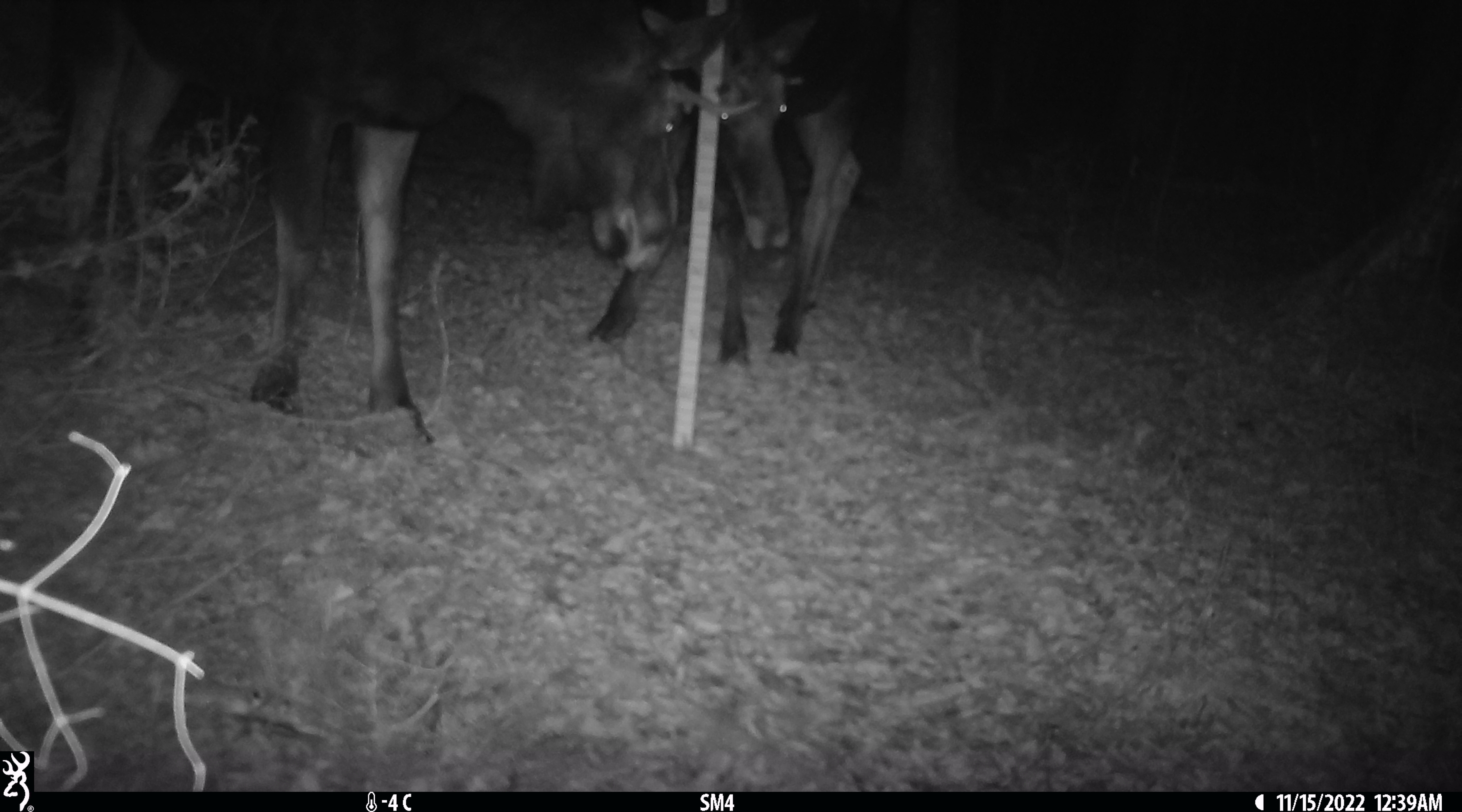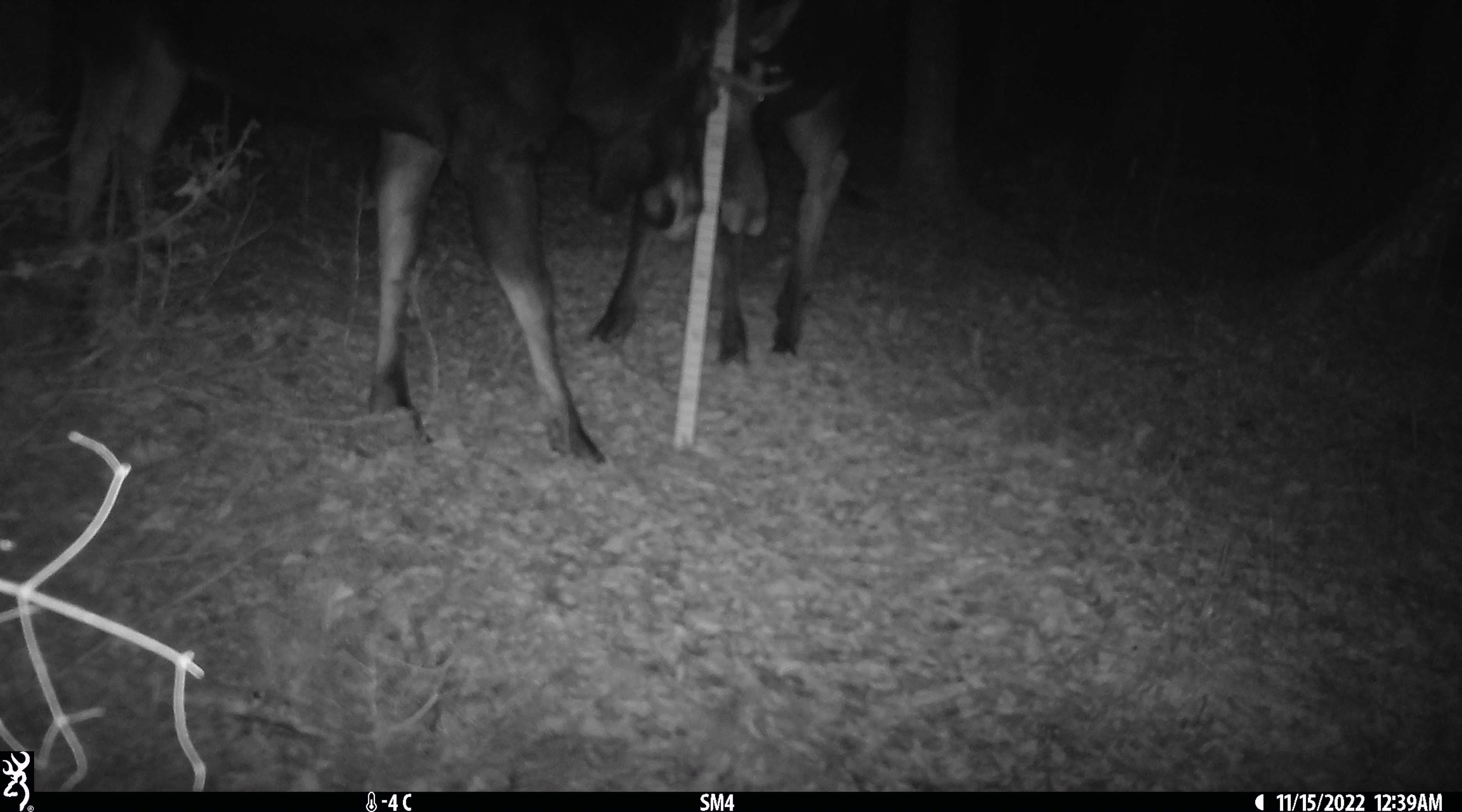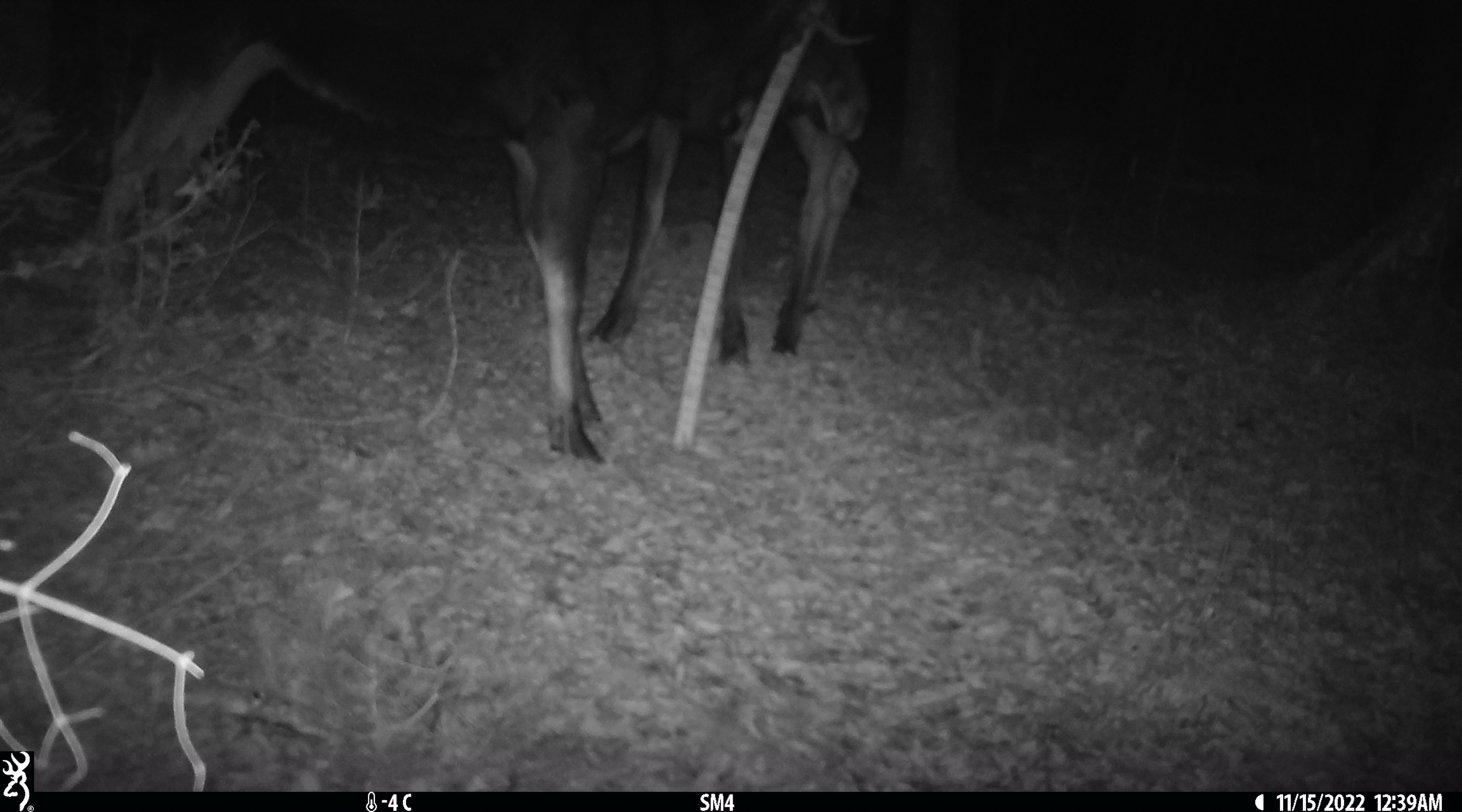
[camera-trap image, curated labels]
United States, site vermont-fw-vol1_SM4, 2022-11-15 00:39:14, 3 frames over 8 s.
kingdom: Animalia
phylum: Chordata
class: Mammalia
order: Artiodactyla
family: Cervidae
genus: Alces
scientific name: Alces alces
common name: moose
Moose (Alces alces).